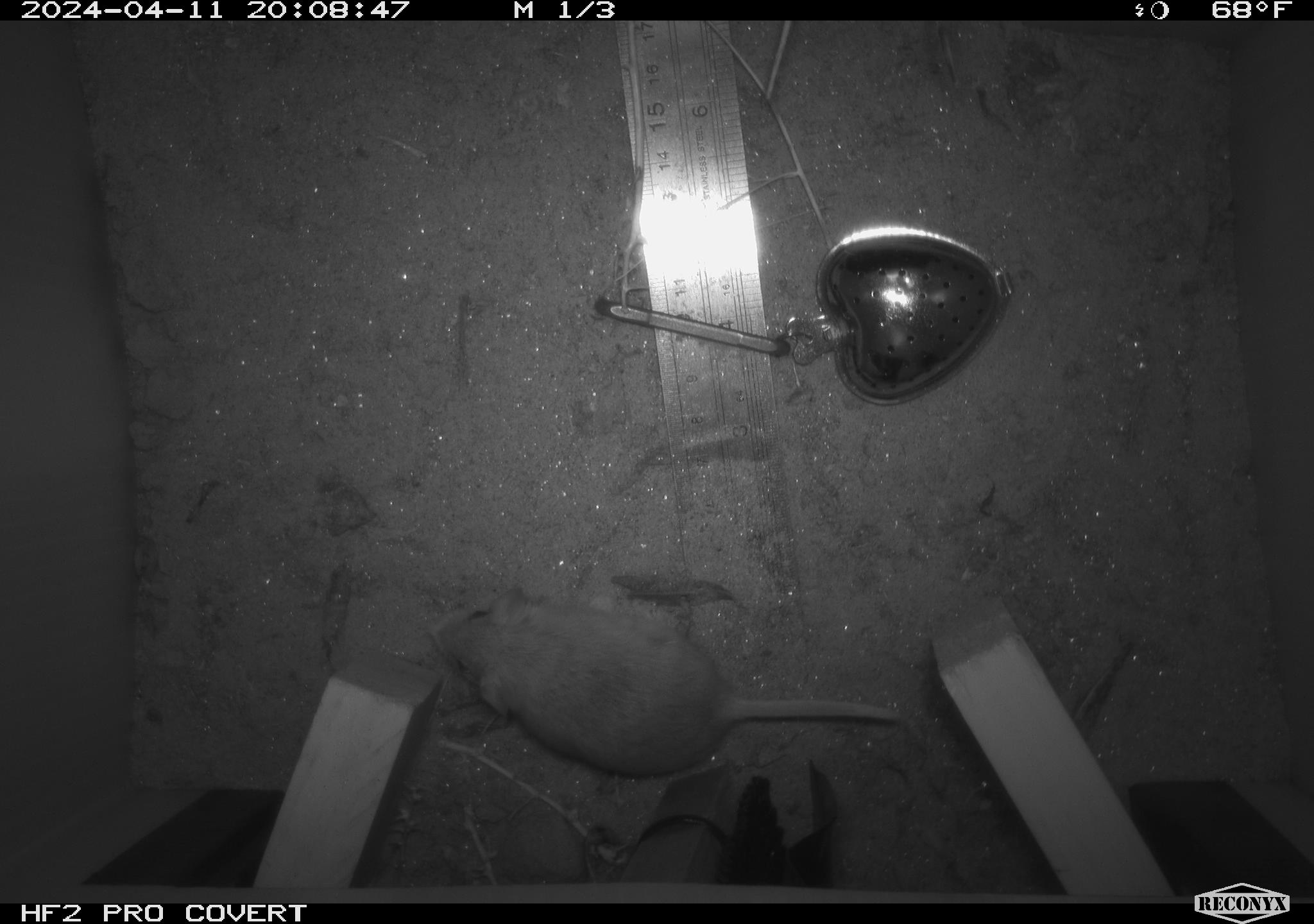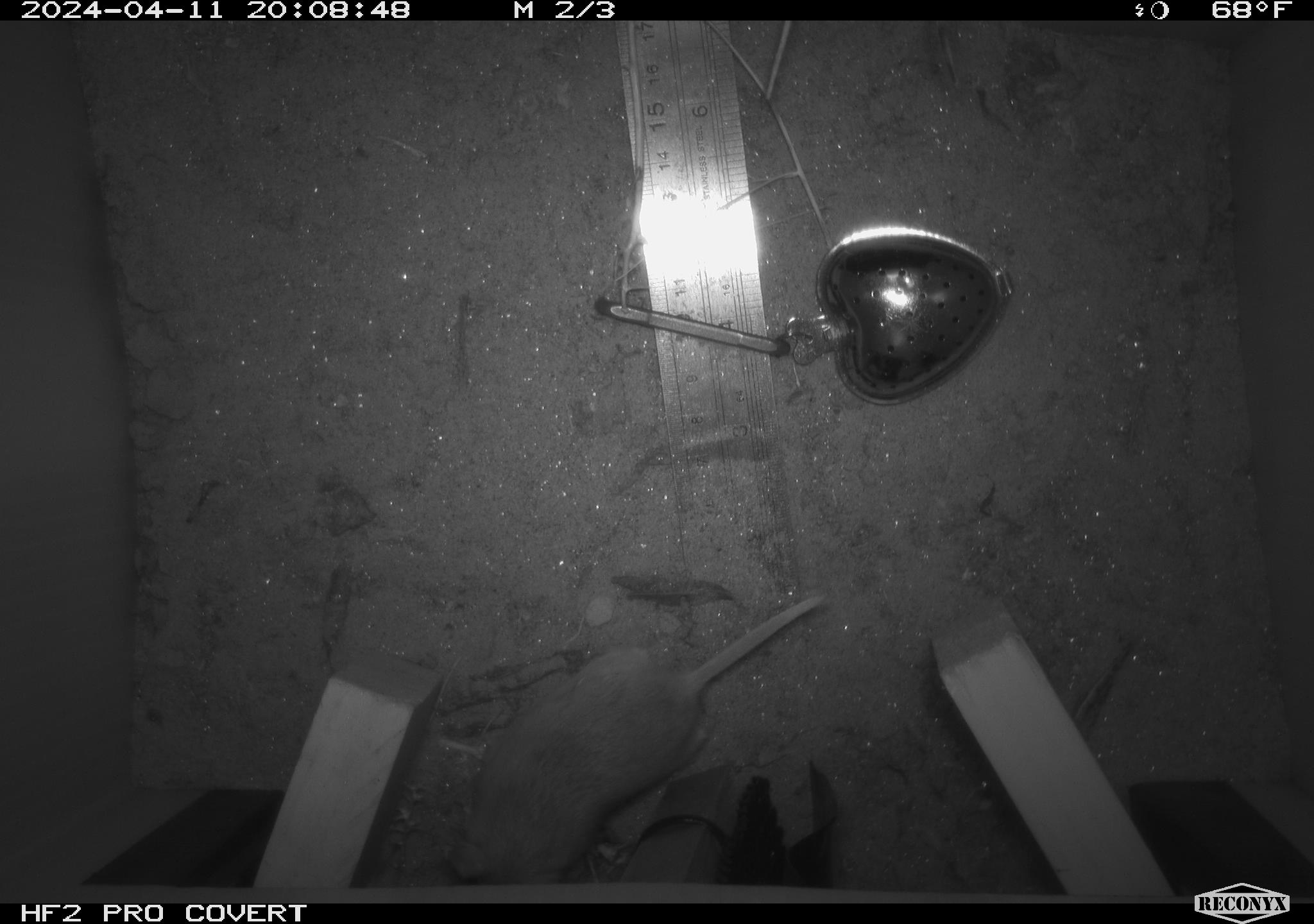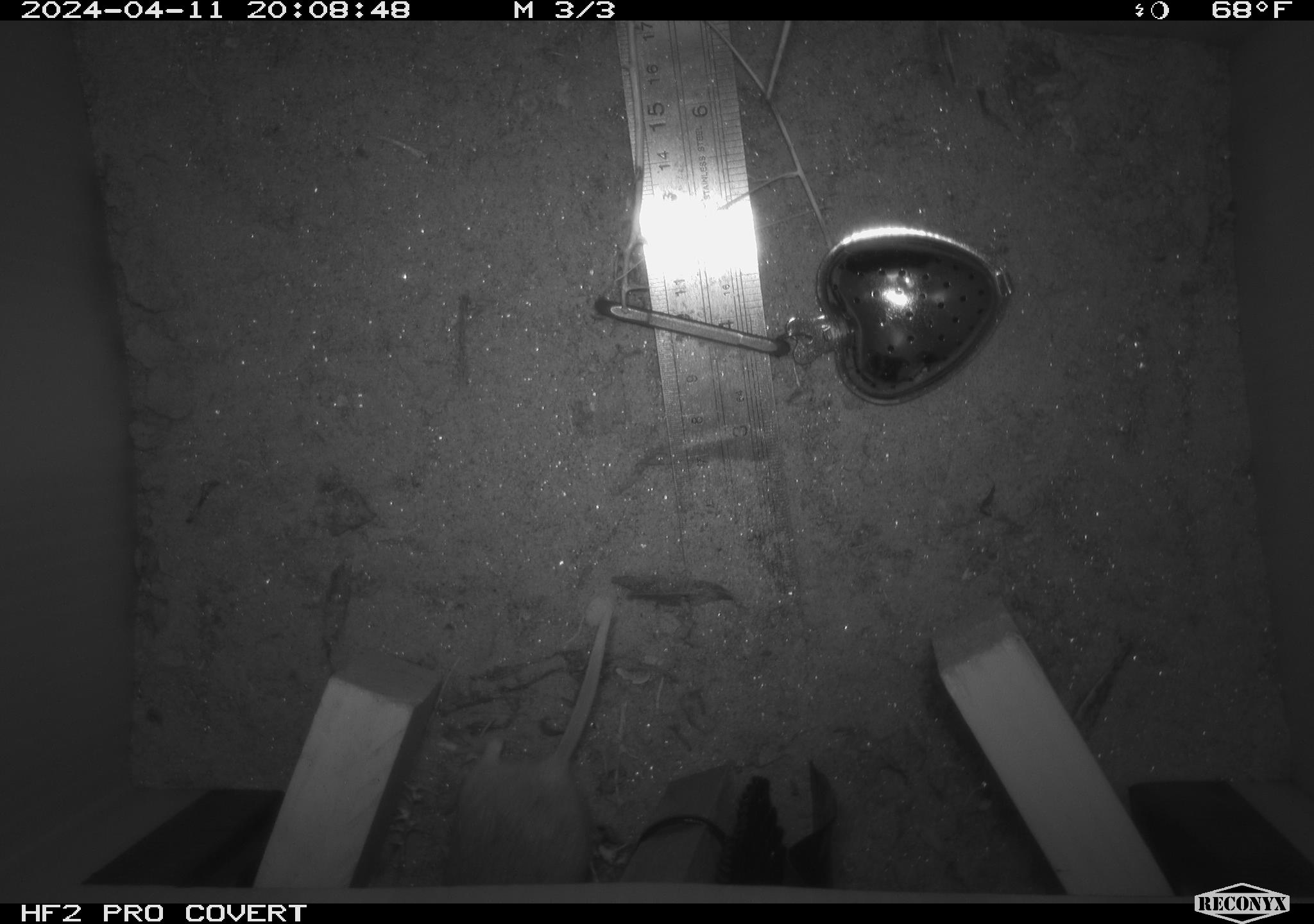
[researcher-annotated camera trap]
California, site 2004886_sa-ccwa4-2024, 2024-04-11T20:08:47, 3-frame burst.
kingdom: Animalia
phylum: Chordata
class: Mammalia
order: Rodentia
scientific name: Rodentia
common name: mouse species